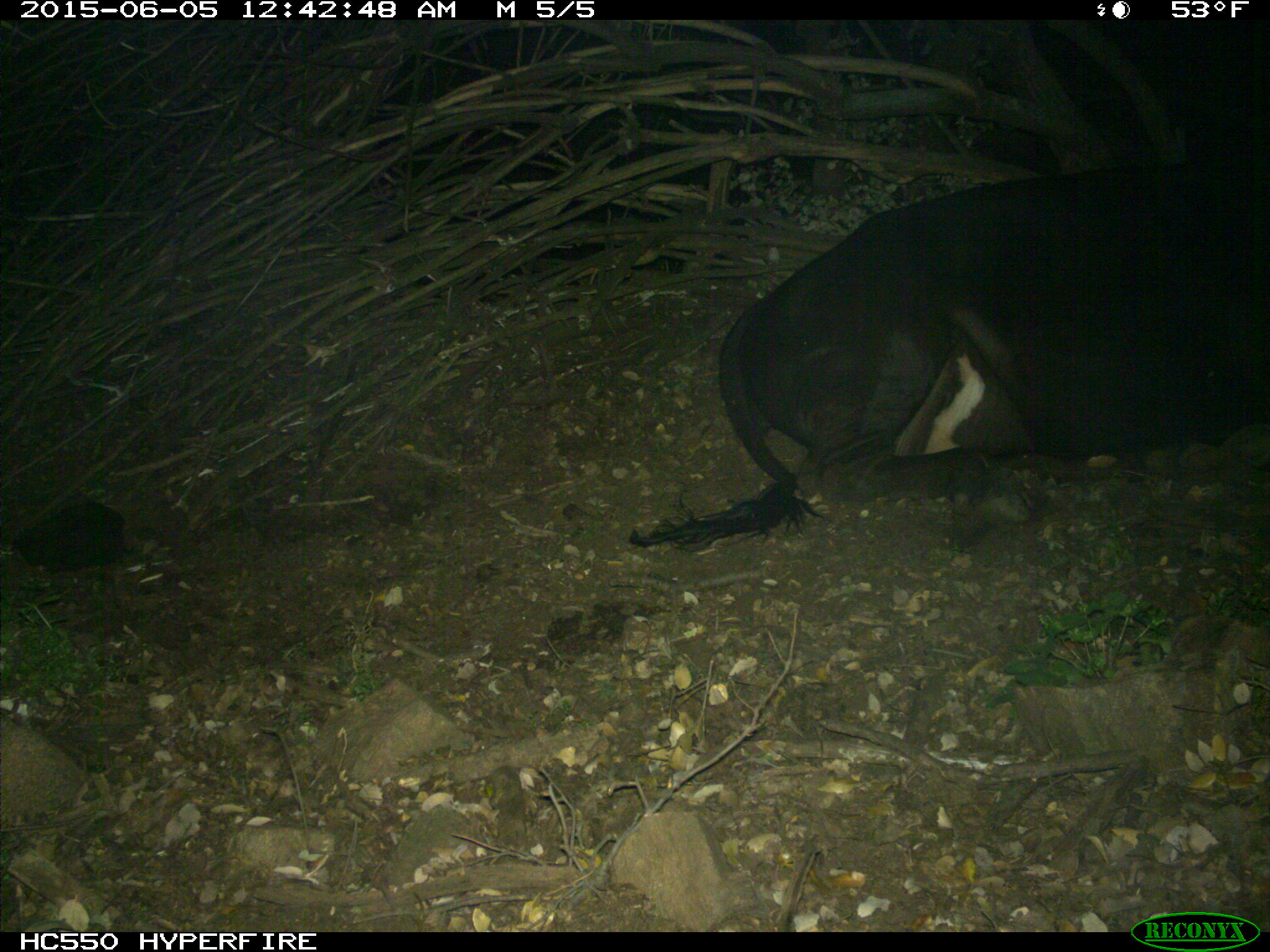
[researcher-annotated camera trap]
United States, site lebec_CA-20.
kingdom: Animalia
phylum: Chordata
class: Mammalia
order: Artiodactyla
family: Bovidae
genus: Bos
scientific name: Bos taurus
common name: domestic cow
Bos taurus (domestic cow).